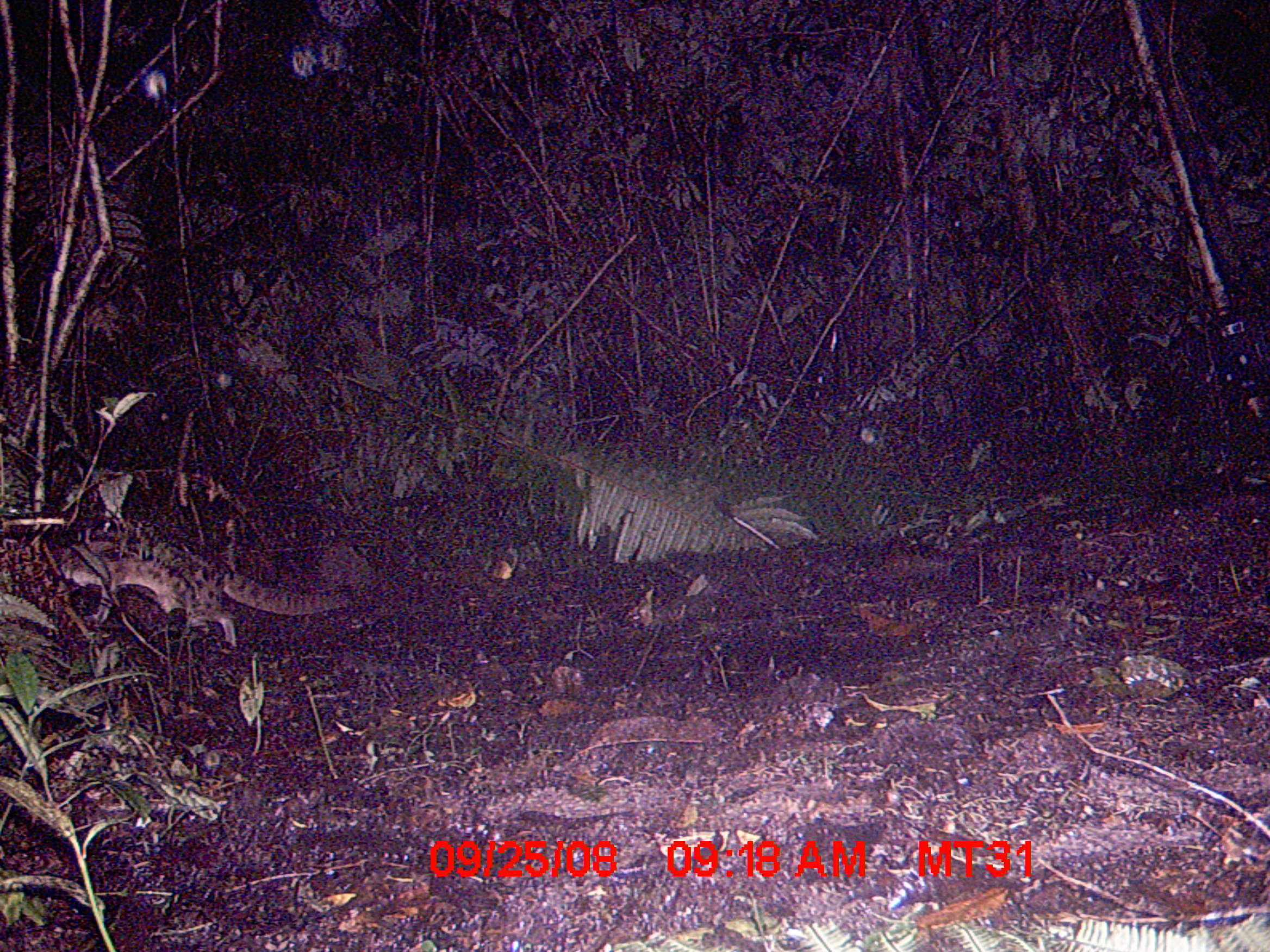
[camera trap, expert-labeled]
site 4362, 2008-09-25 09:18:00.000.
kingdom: Animalia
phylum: Chordata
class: Mammalia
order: Carnivora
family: Eupleridae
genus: Fossa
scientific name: Fossa fossana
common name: fanaloka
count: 1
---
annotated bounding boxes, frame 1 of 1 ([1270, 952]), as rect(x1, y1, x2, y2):
fossa fossana: rect(44, 515, 356, 649)